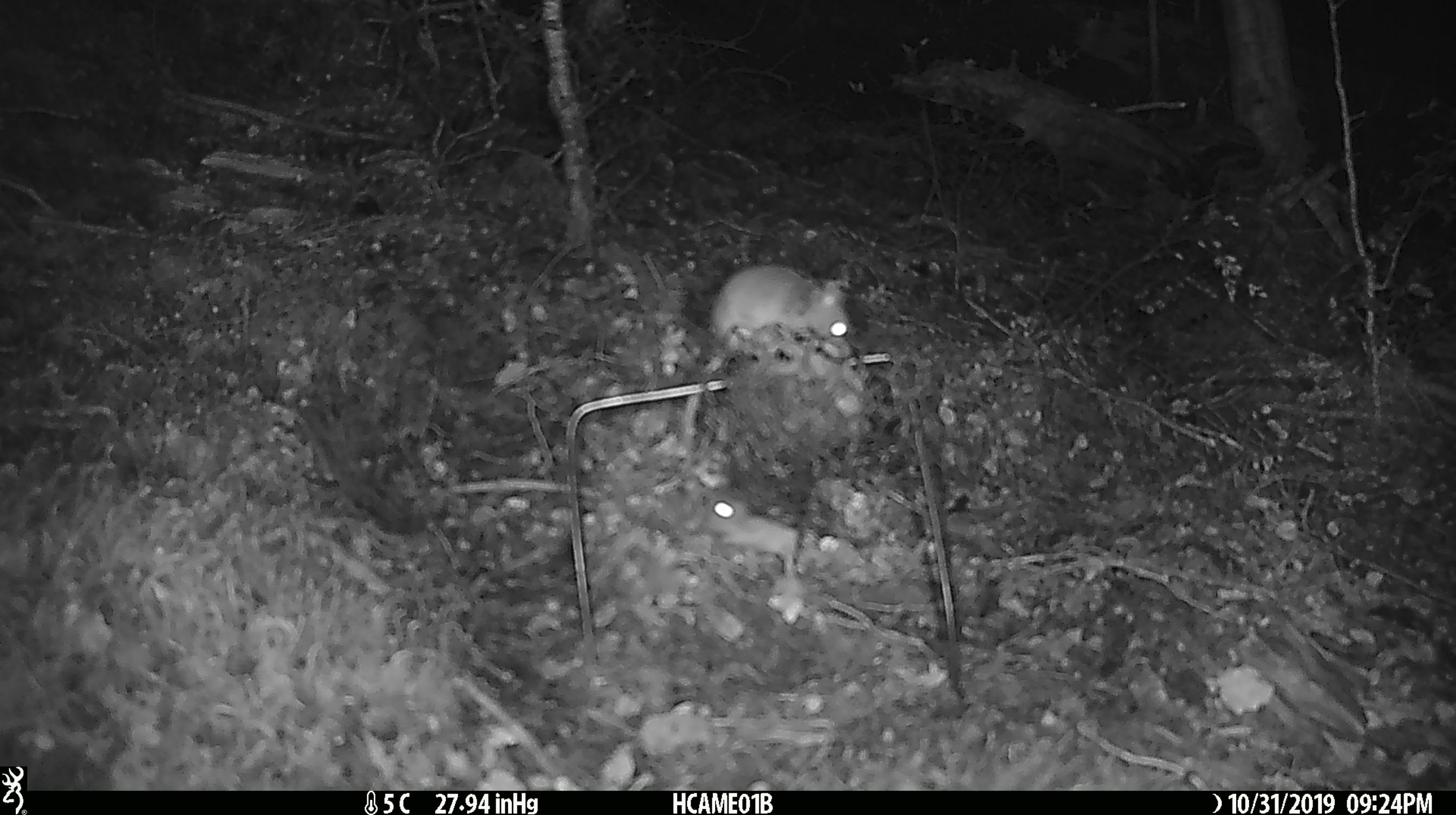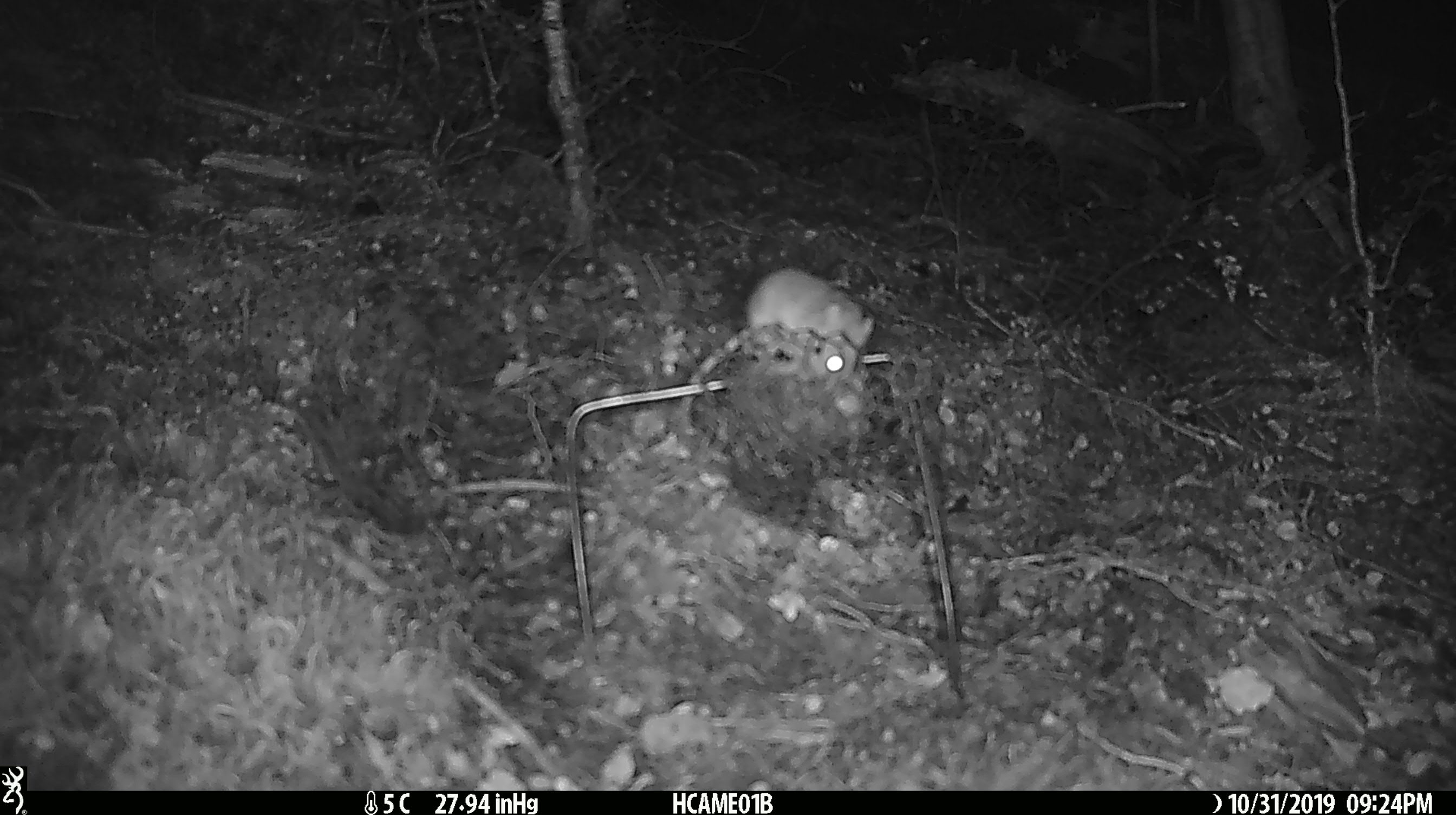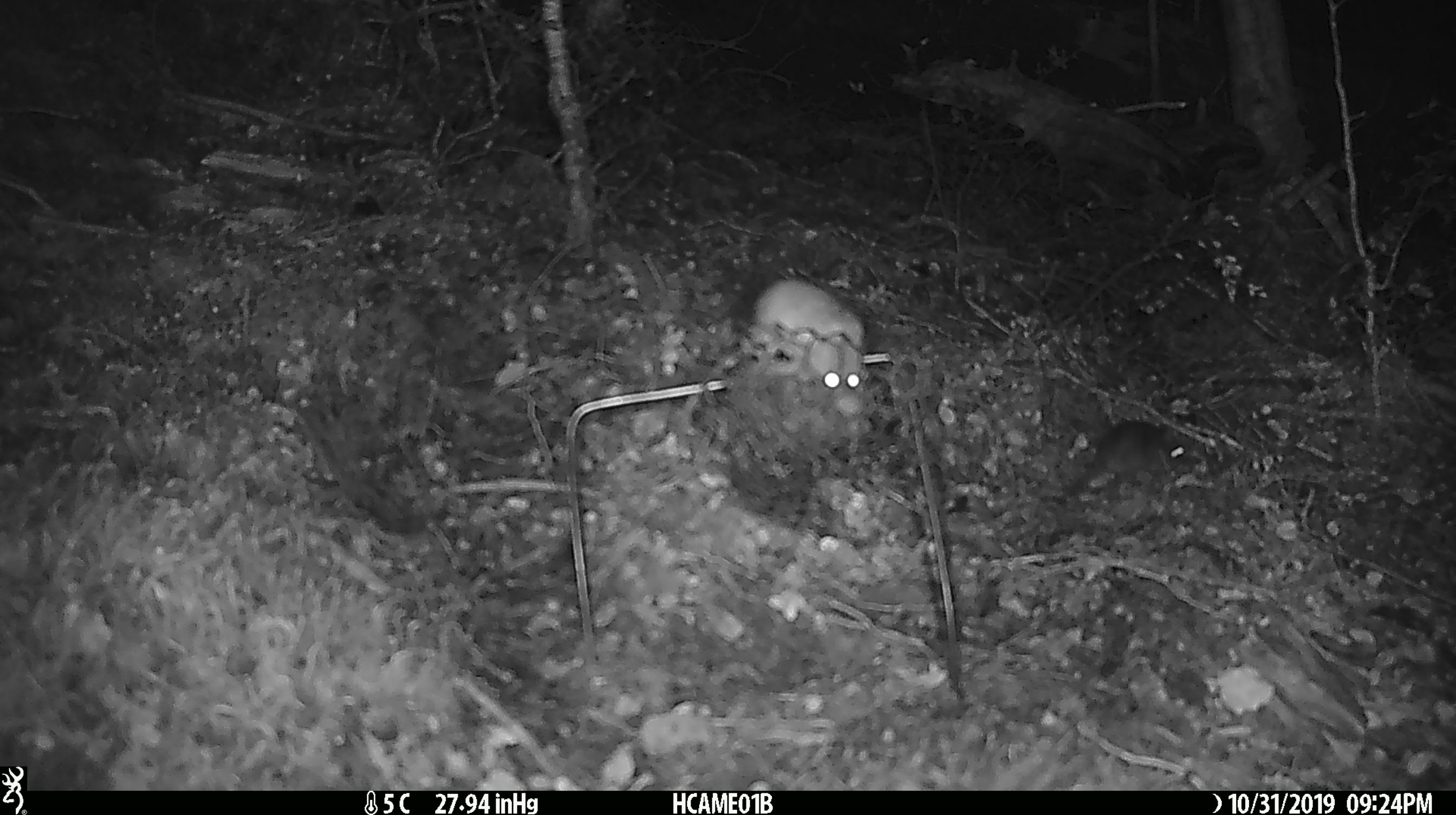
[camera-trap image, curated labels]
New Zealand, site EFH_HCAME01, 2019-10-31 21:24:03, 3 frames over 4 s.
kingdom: Animalia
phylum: Chordata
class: Mammalia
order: Rodentia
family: Muridae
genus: Mus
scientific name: Mus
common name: mouse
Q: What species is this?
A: Mouse (Mus).